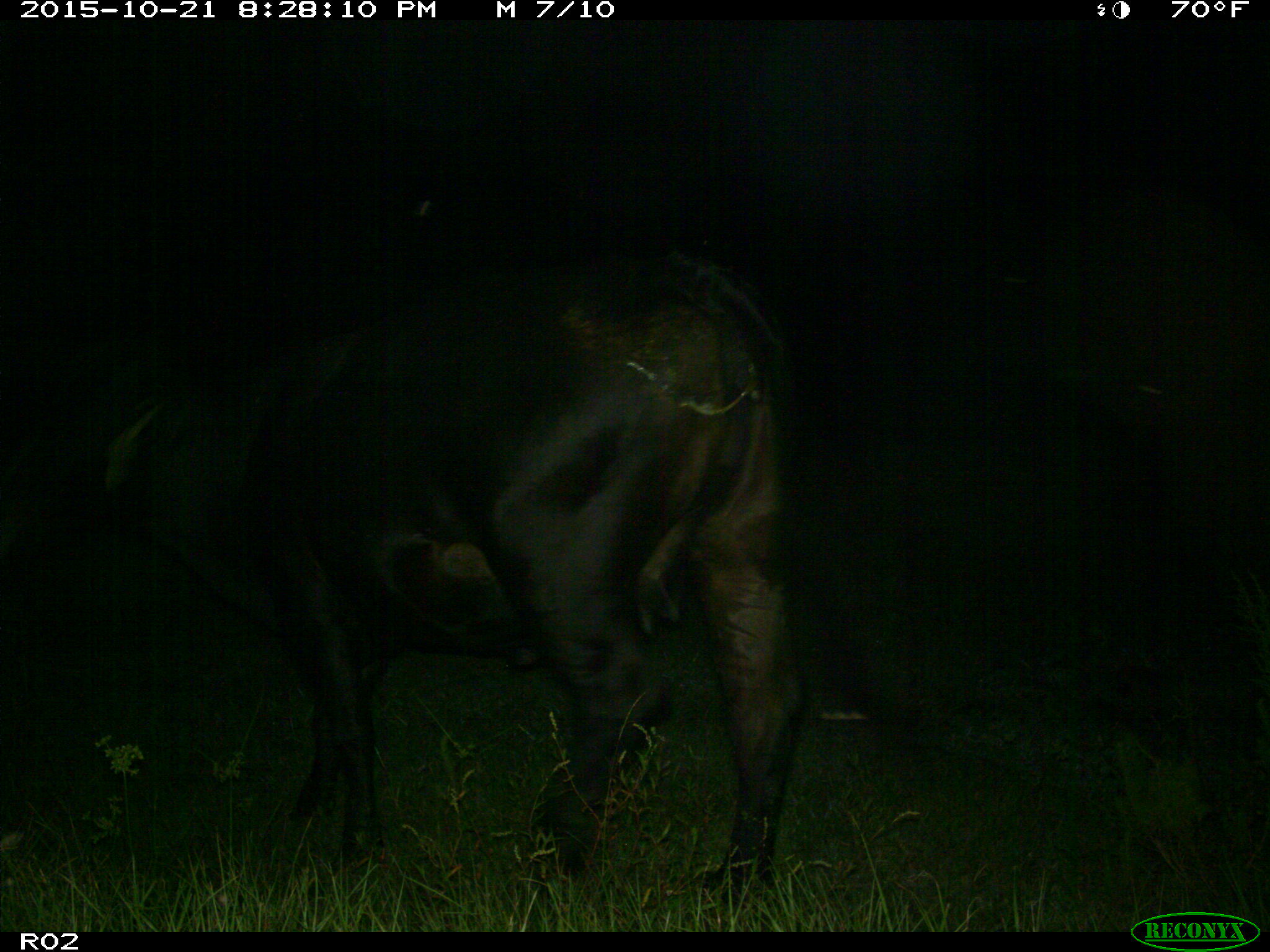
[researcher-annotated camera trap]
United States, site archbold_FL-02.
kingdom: Animalia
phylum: Chordata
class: Mammalia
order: Artiodactyla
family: Bovidae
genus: Bos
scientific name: Bos taurus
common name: domestic cow